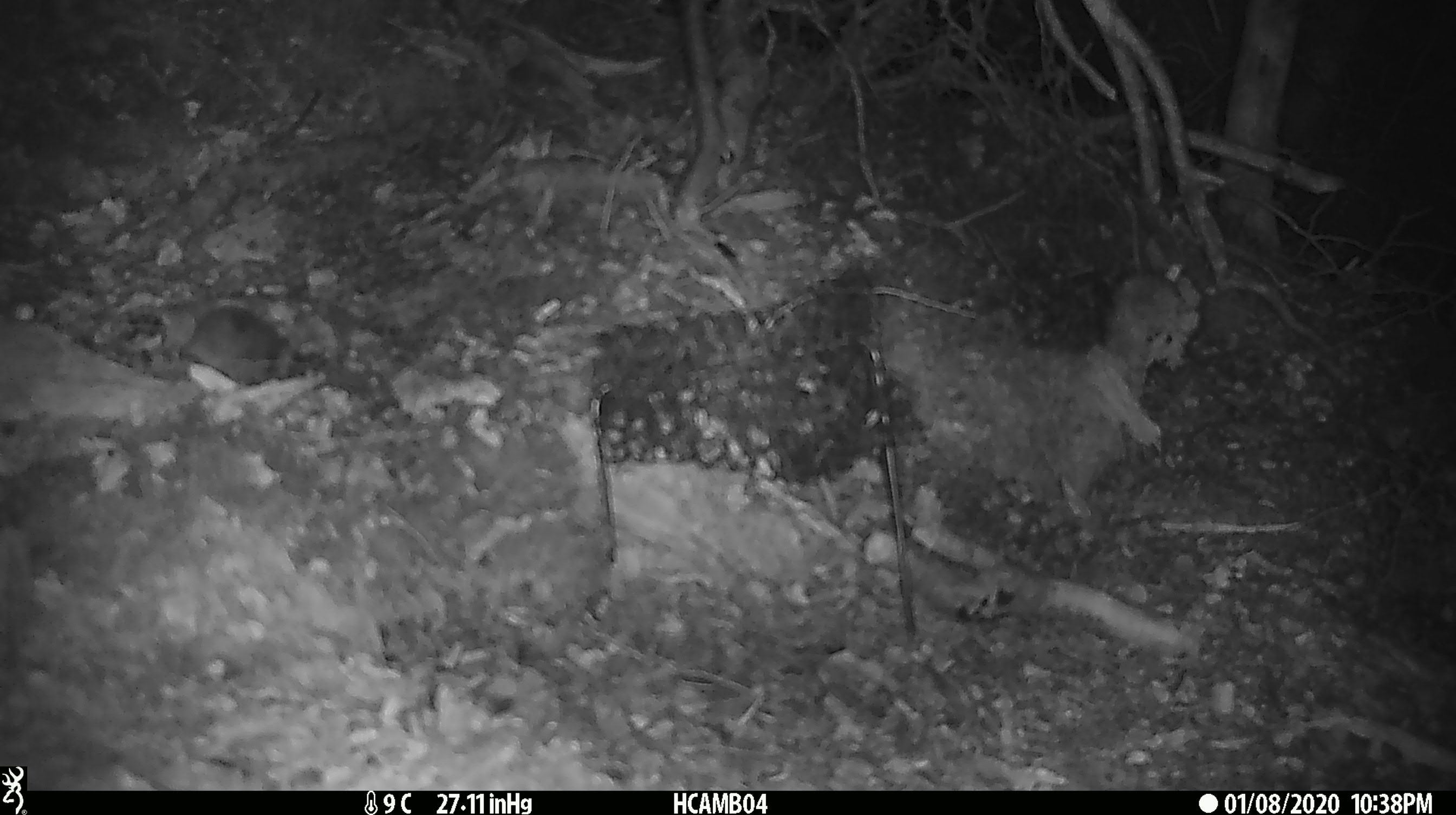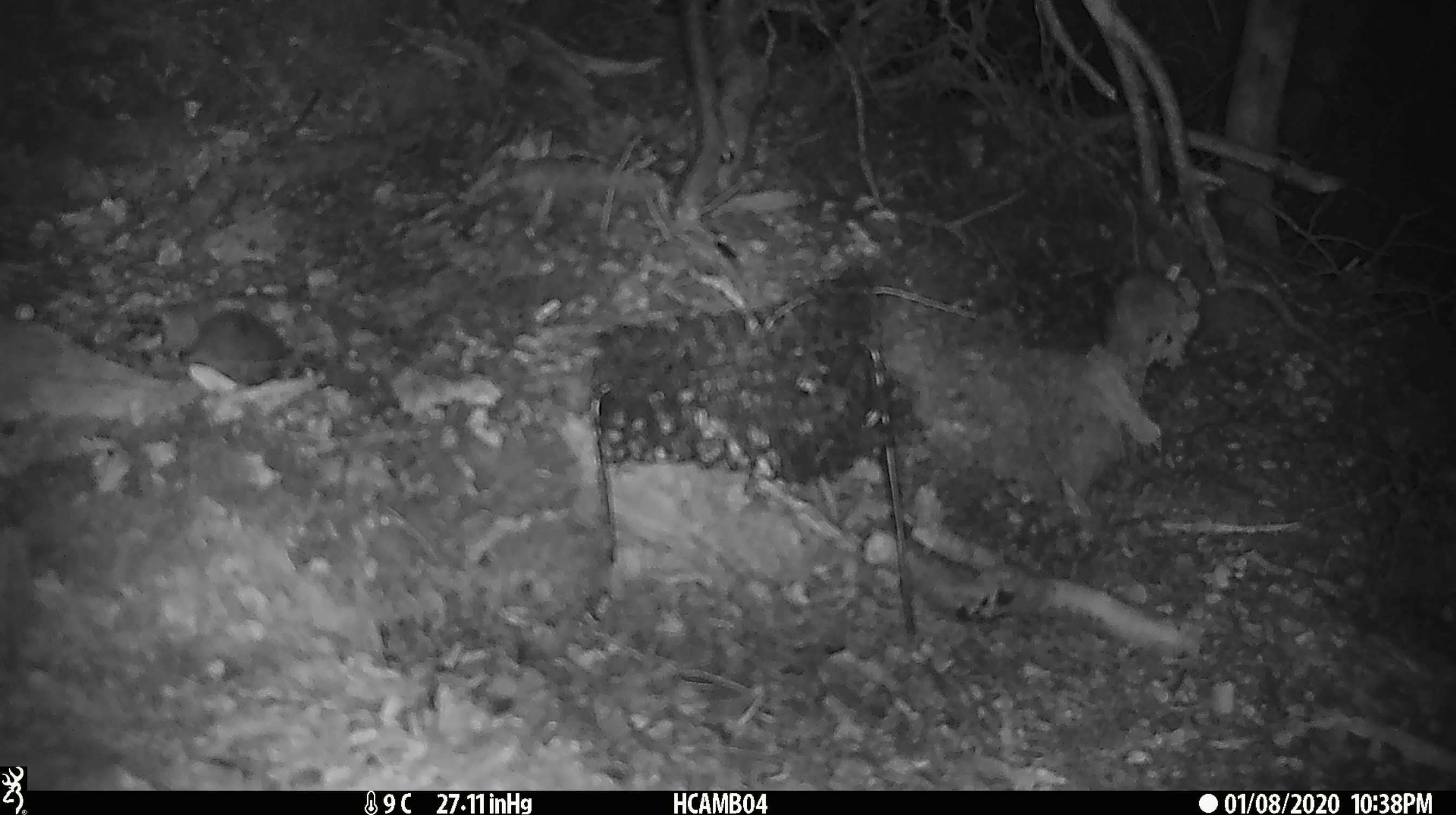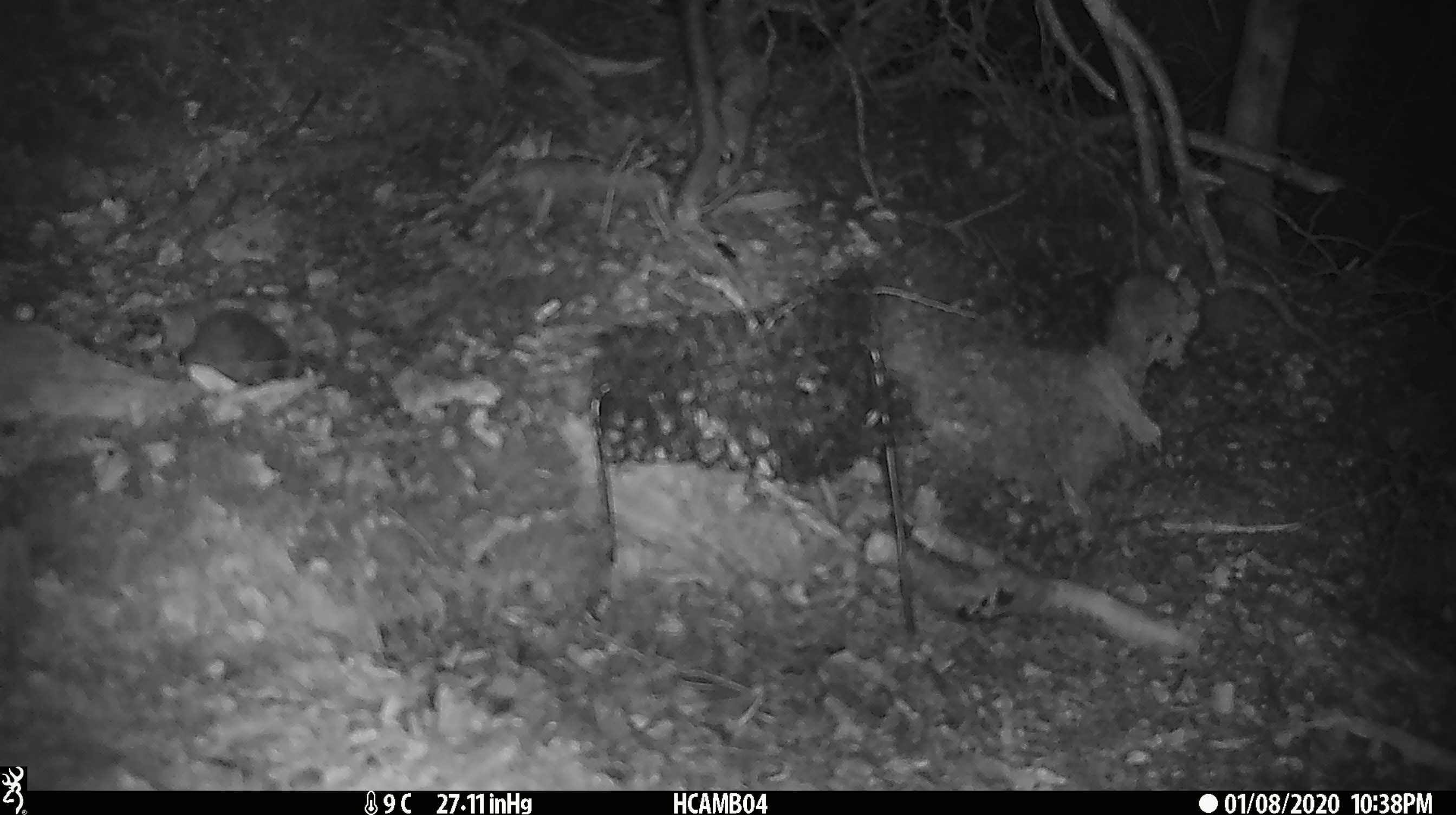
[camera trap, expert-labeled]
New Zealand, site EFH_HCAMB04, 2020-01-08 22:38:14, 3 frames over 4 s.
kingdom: Animalia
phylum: Chordata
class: Mammalia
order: Rodentia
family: Muridae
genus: Mus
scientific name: Mus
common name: mouse